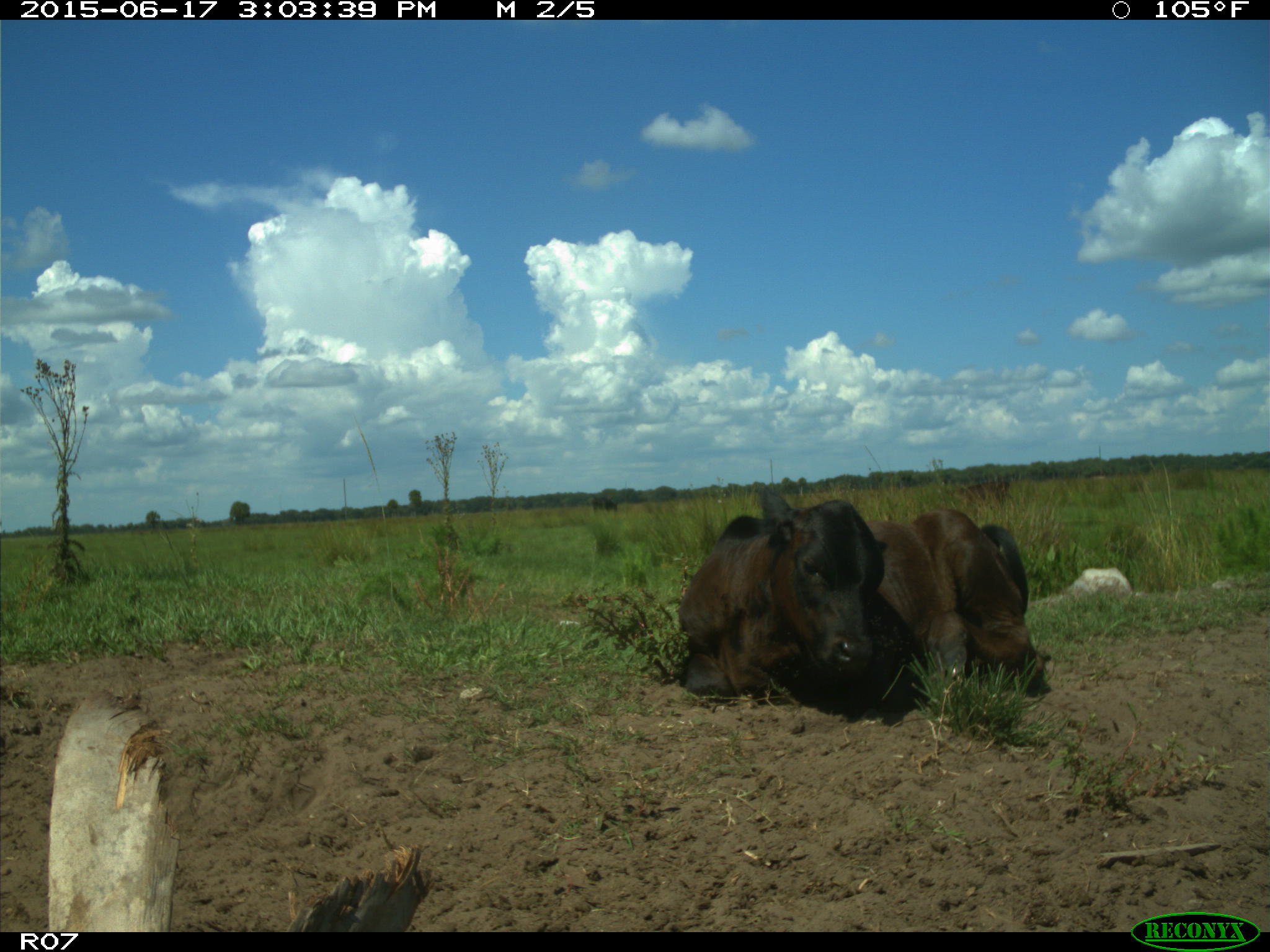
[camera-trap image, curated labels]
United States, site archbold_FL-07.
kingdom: Animalia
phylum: Chordata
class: Mammalia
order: Artiodactyla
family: Bovidae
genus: Bos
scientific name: Bos taurus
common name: domestic cow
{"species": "Bos taurus (domestic cow)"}